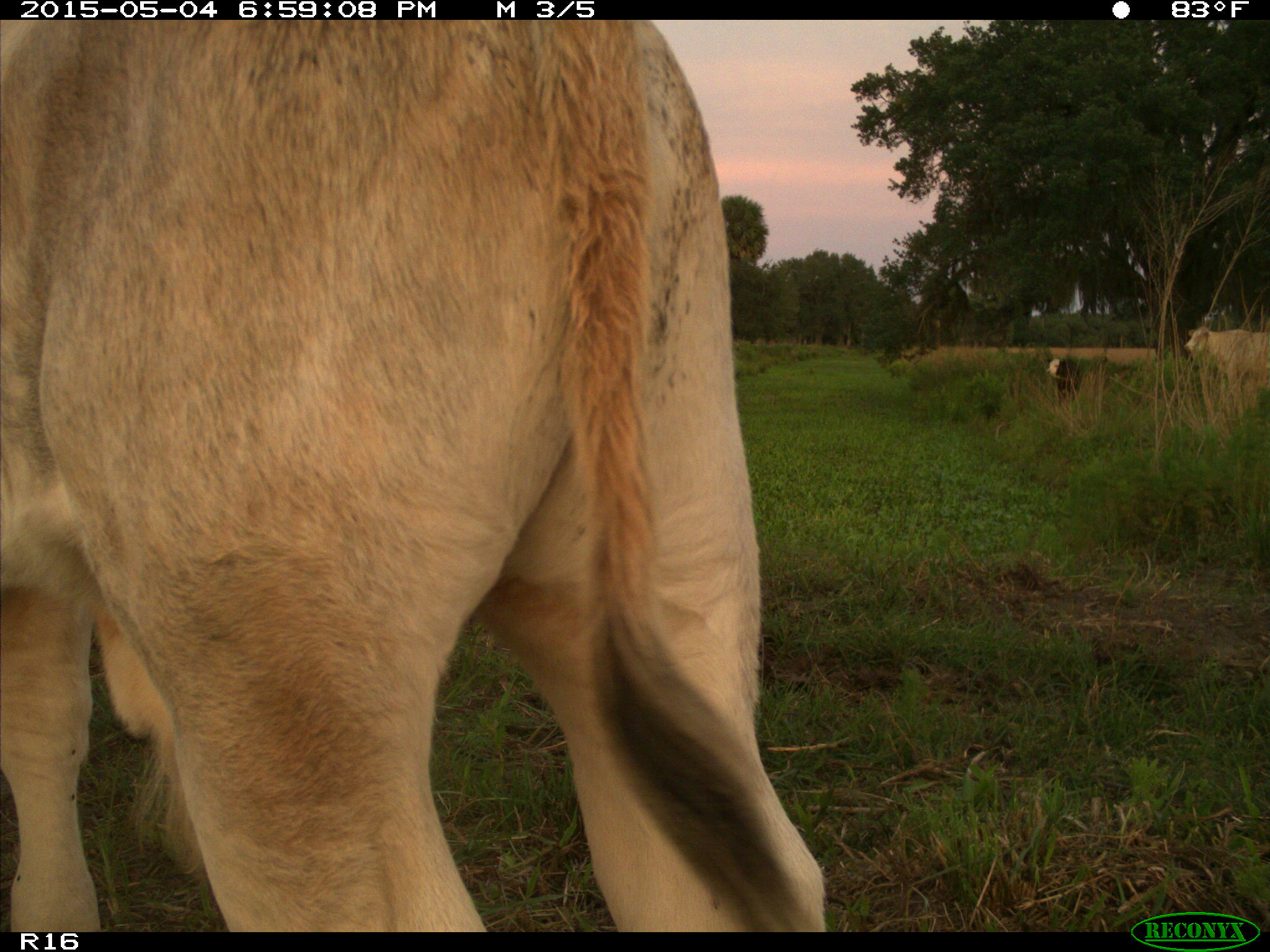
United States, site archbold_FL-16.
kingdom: Animalia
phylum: Chordata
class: Mammalia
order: Artiodactyla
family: Bovidae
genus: Bos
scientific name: Bos taurus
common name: domestic cow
Bos taurus (domestic cow).